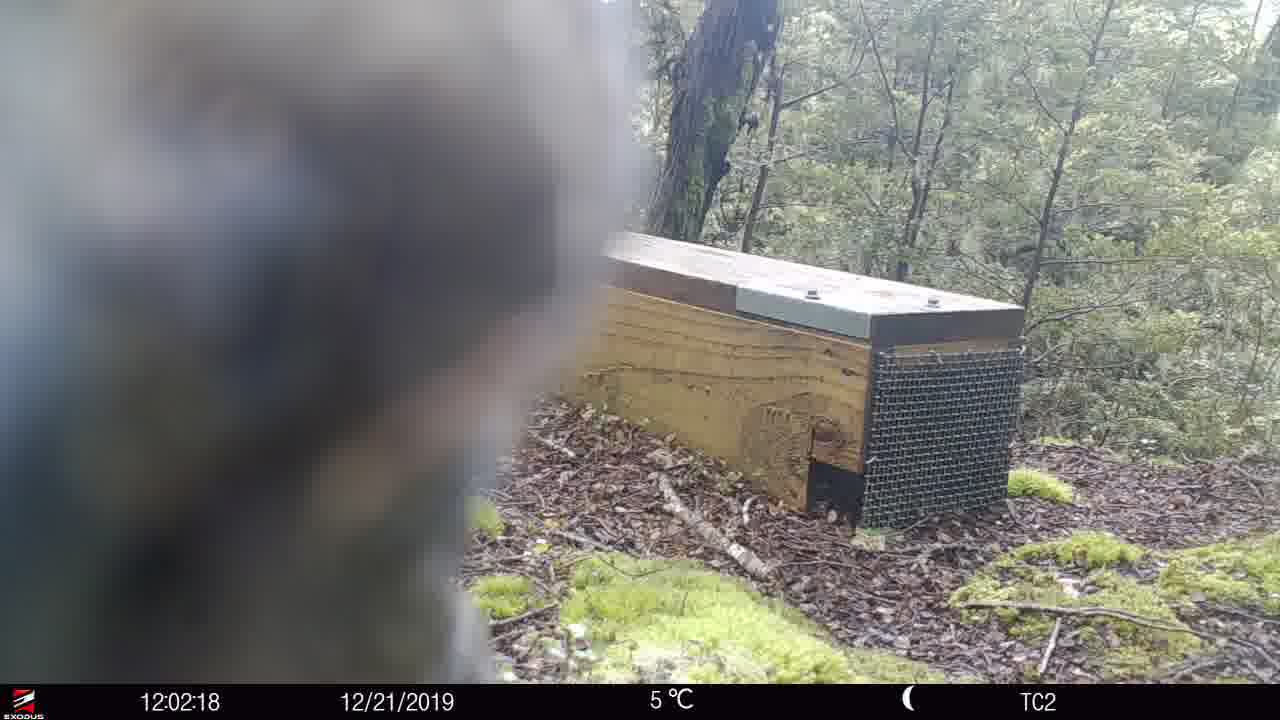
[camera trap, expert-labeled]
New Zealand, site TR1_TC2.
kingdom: Animalia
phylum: Chordata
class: Aves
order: Psittaciformes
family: Strigopidae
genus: Nestor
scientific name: Nestor notabilis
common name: kea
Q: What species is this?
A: Kea (Nestor notabilis).